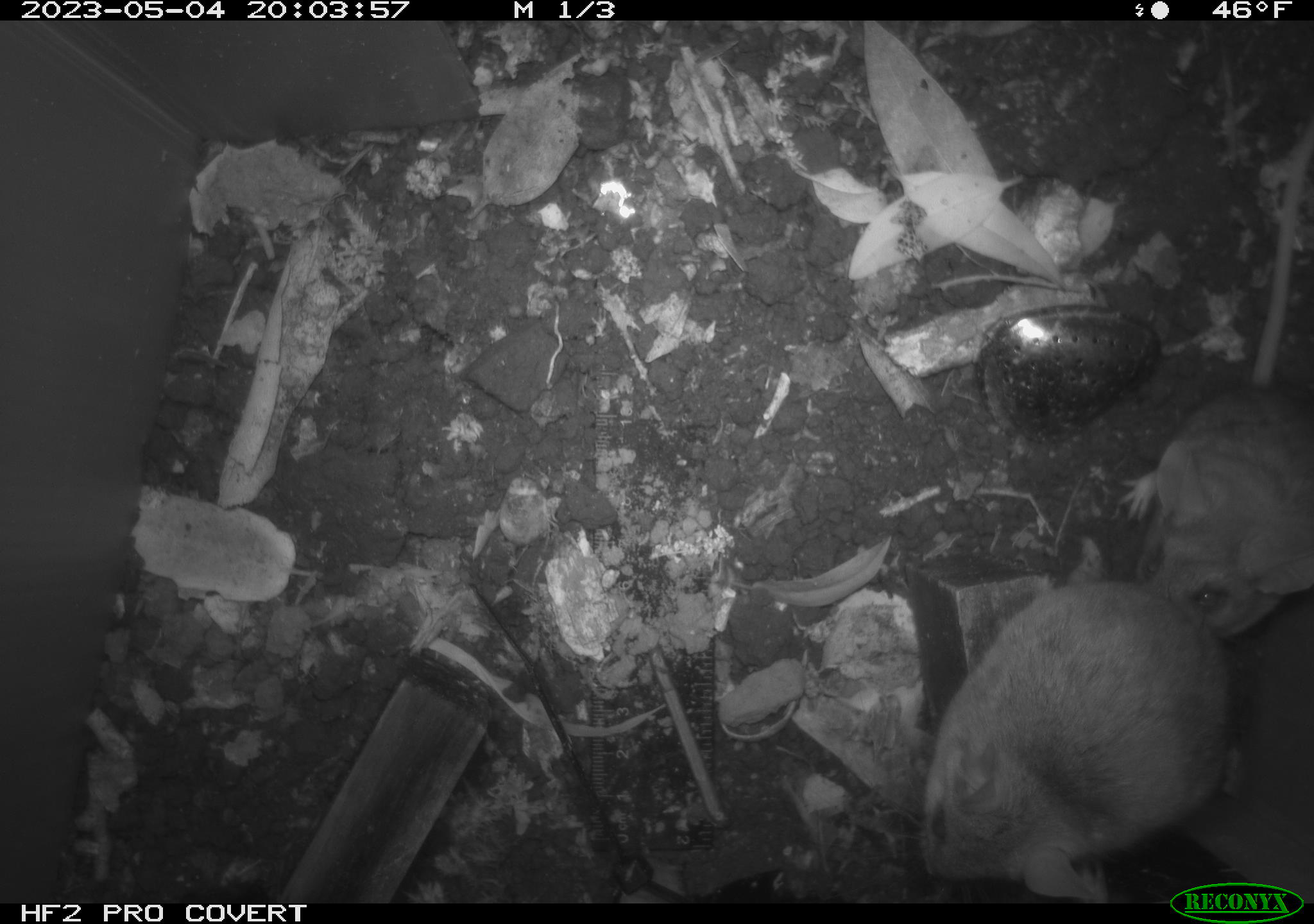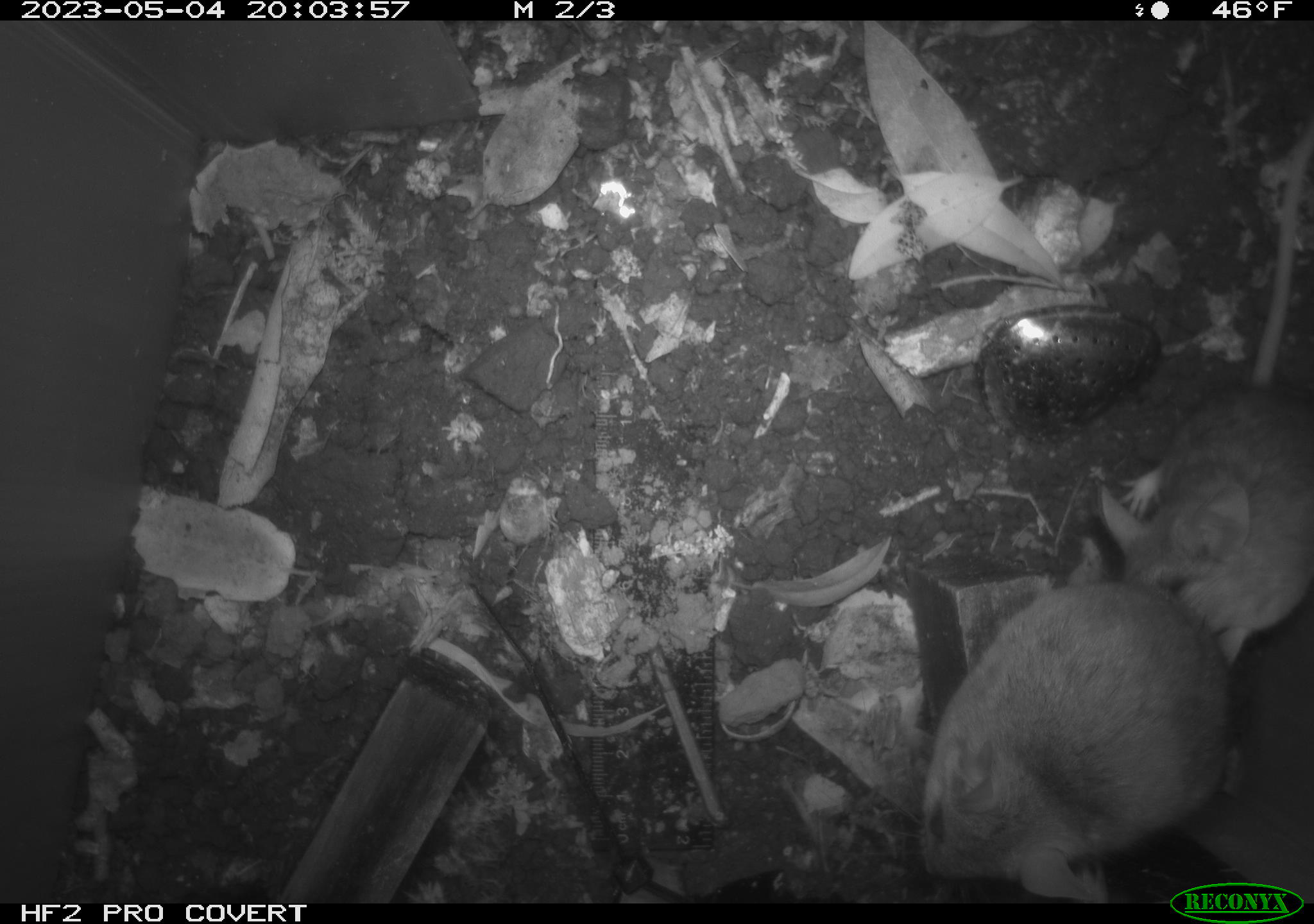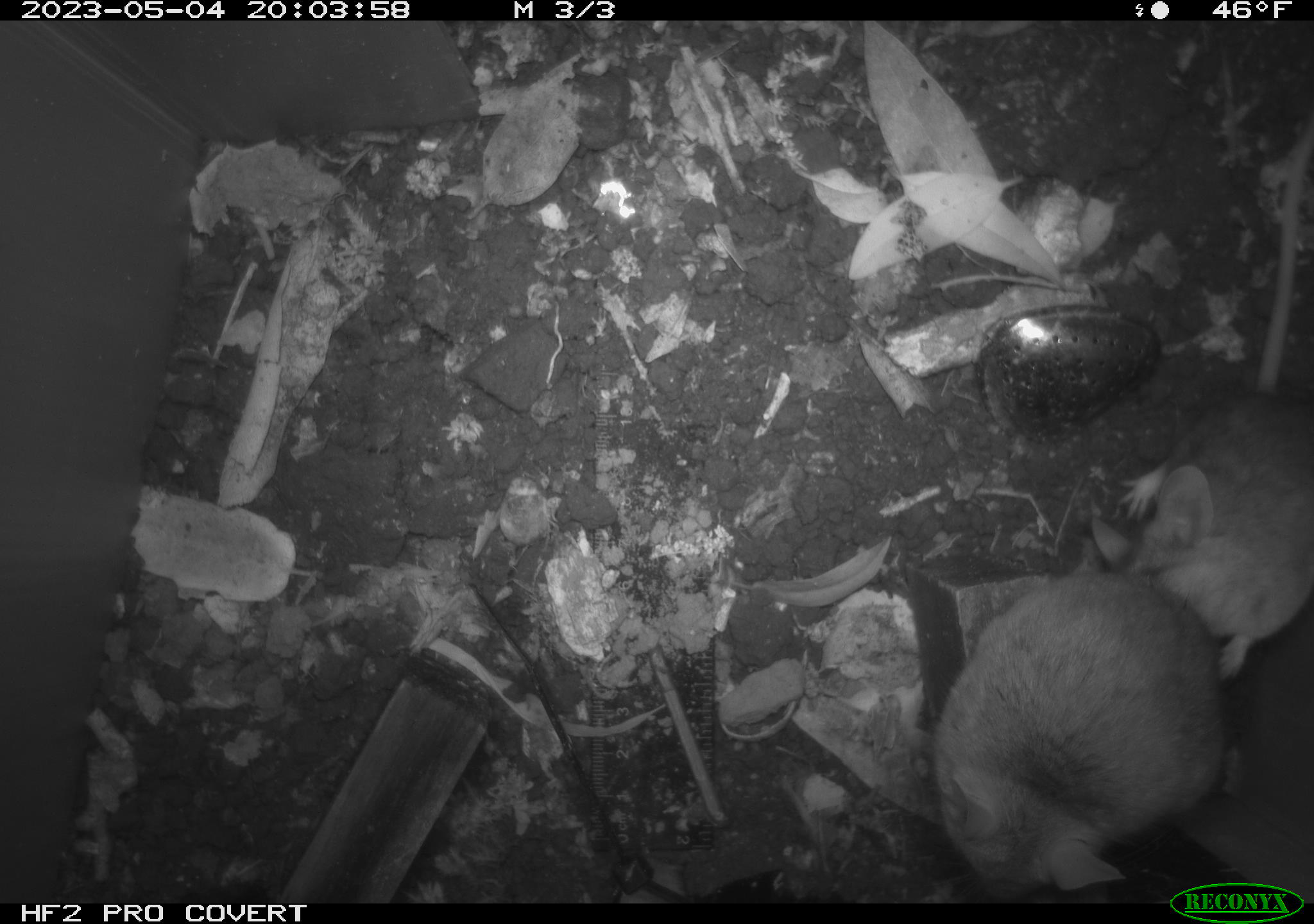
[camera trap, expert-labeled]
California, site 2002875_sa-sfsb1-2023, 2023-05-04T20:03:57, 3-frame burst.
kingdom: Animalia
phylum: Chordata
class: Mammalia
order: Rodentia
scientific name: Rodentia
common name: mouse species